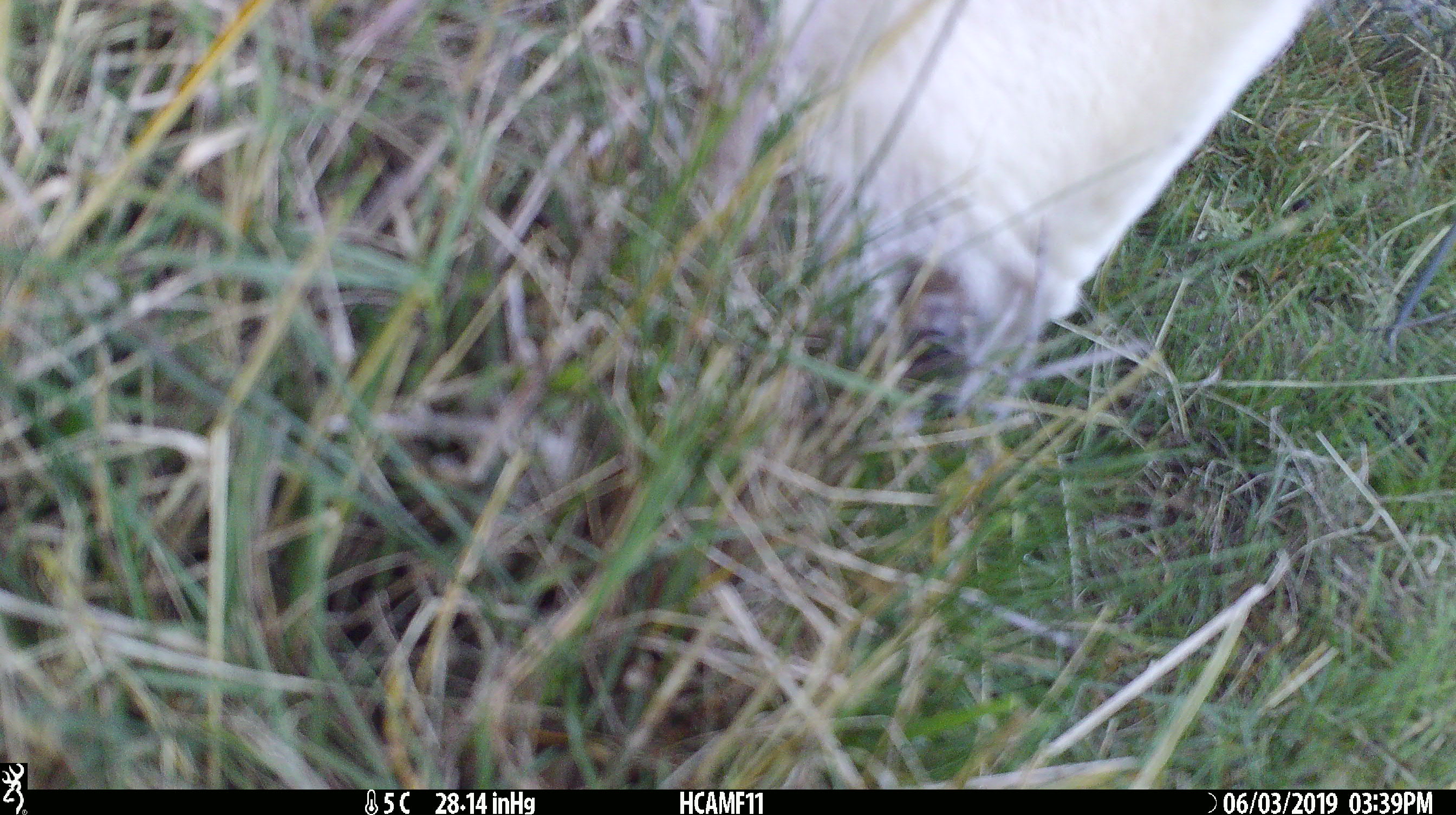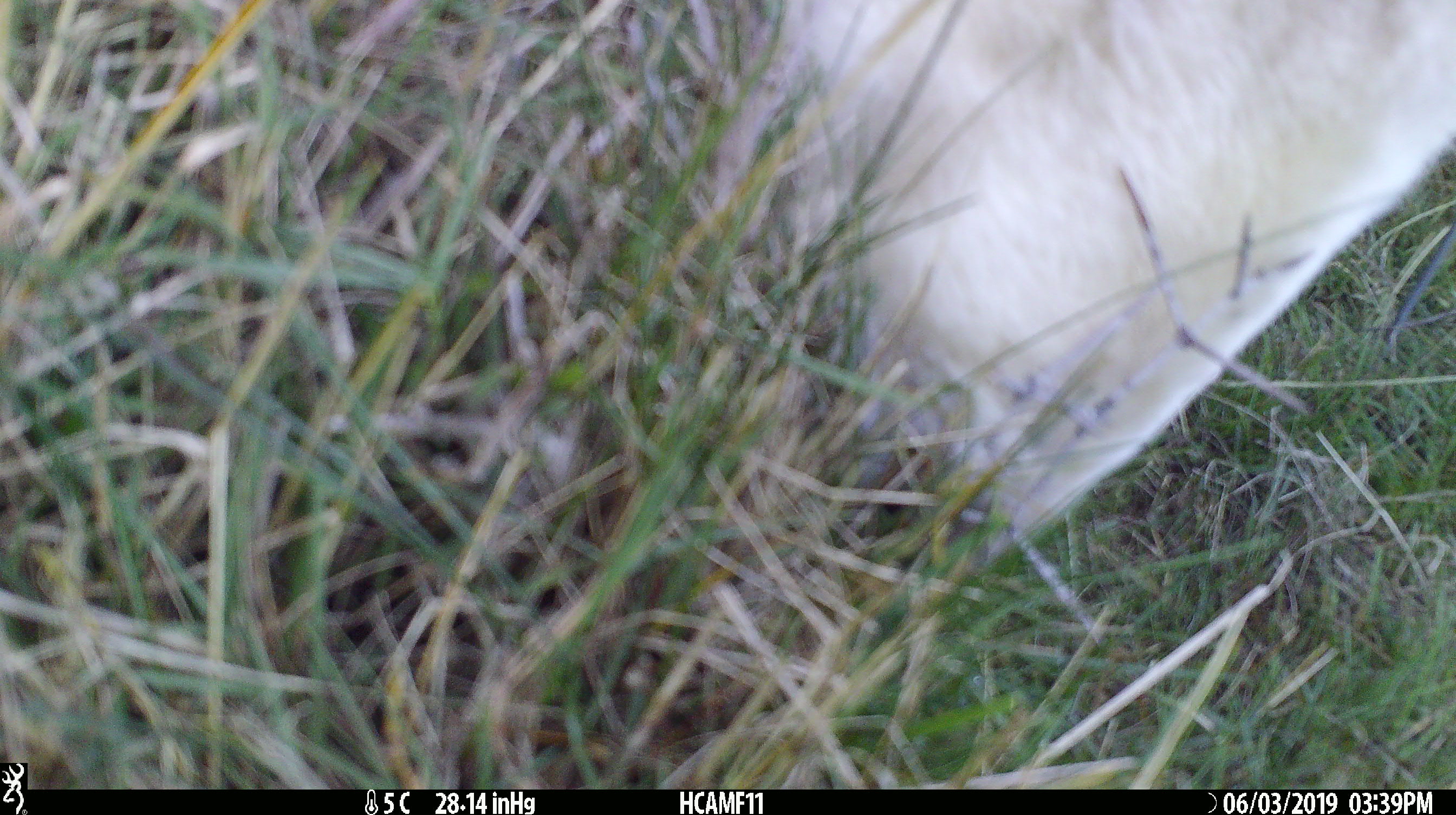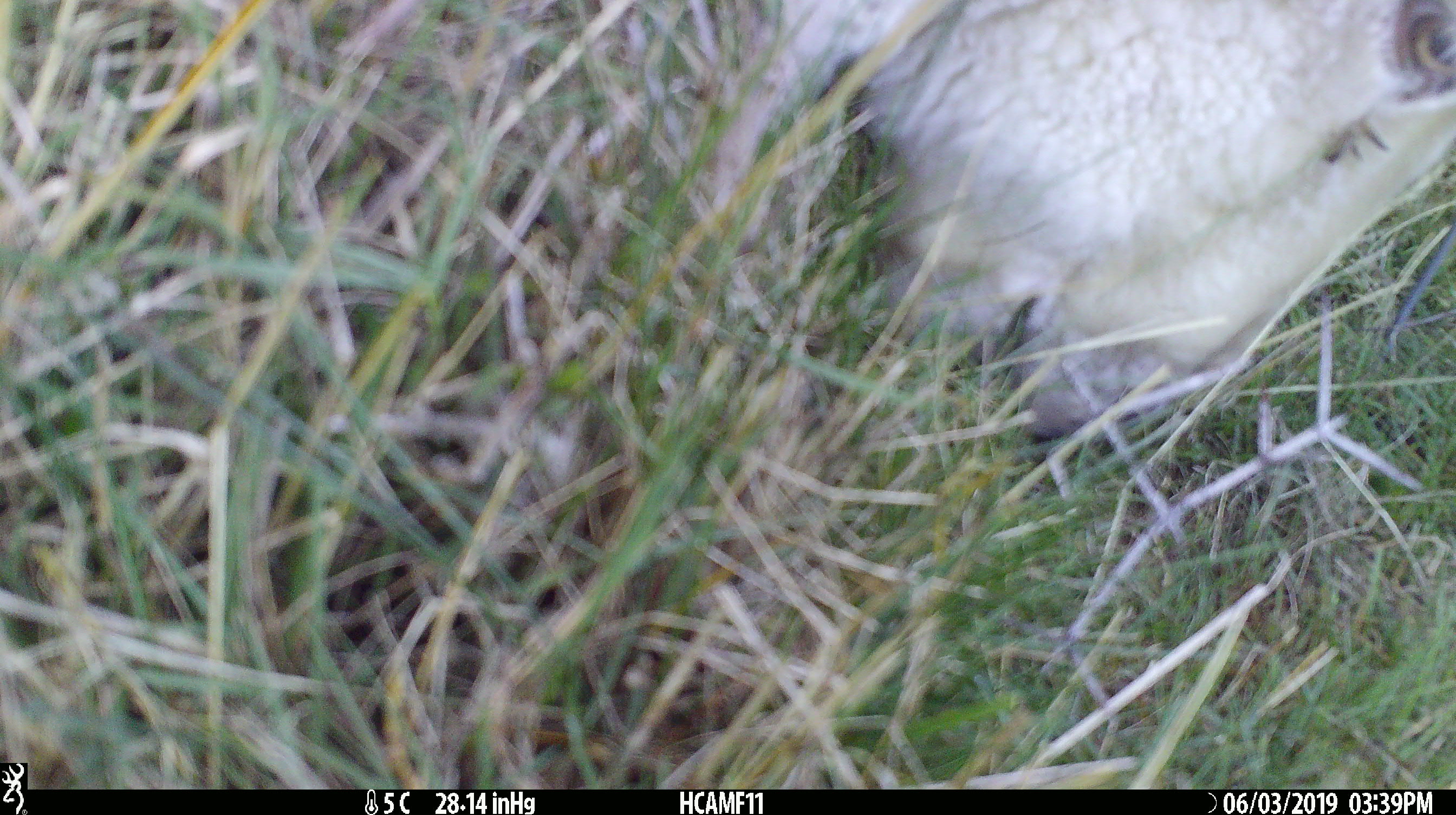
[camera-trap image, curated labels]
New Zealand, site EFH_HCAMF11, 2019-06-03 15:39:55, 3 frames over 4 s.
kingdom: Animalia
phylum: Chordata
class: Mammalia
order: Artiodactyla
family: Bovidae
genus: Ovis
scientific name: Ovis aries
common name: domestic sheep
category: sheep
Sheep (domestic sheep) (Ovis aries).